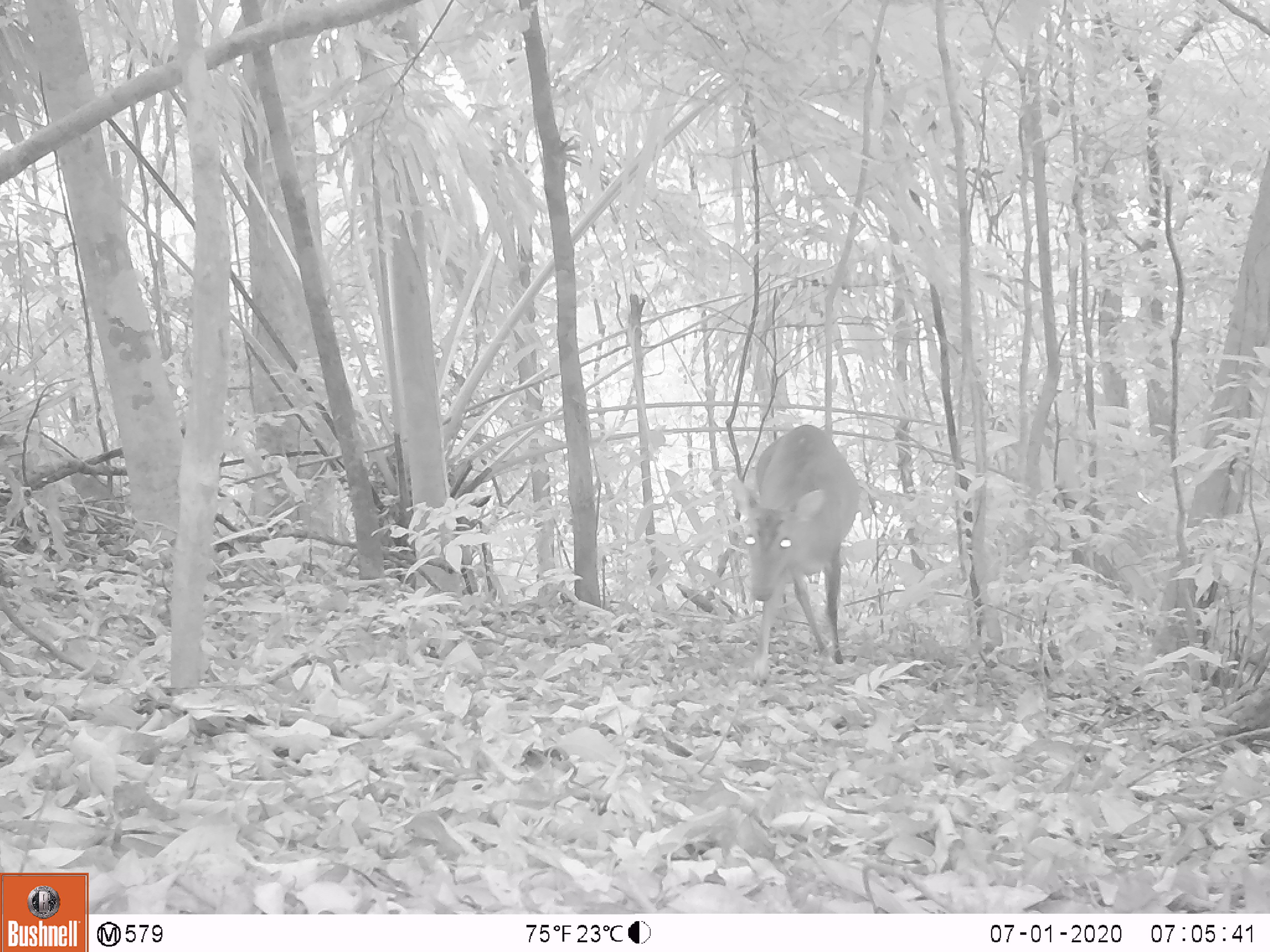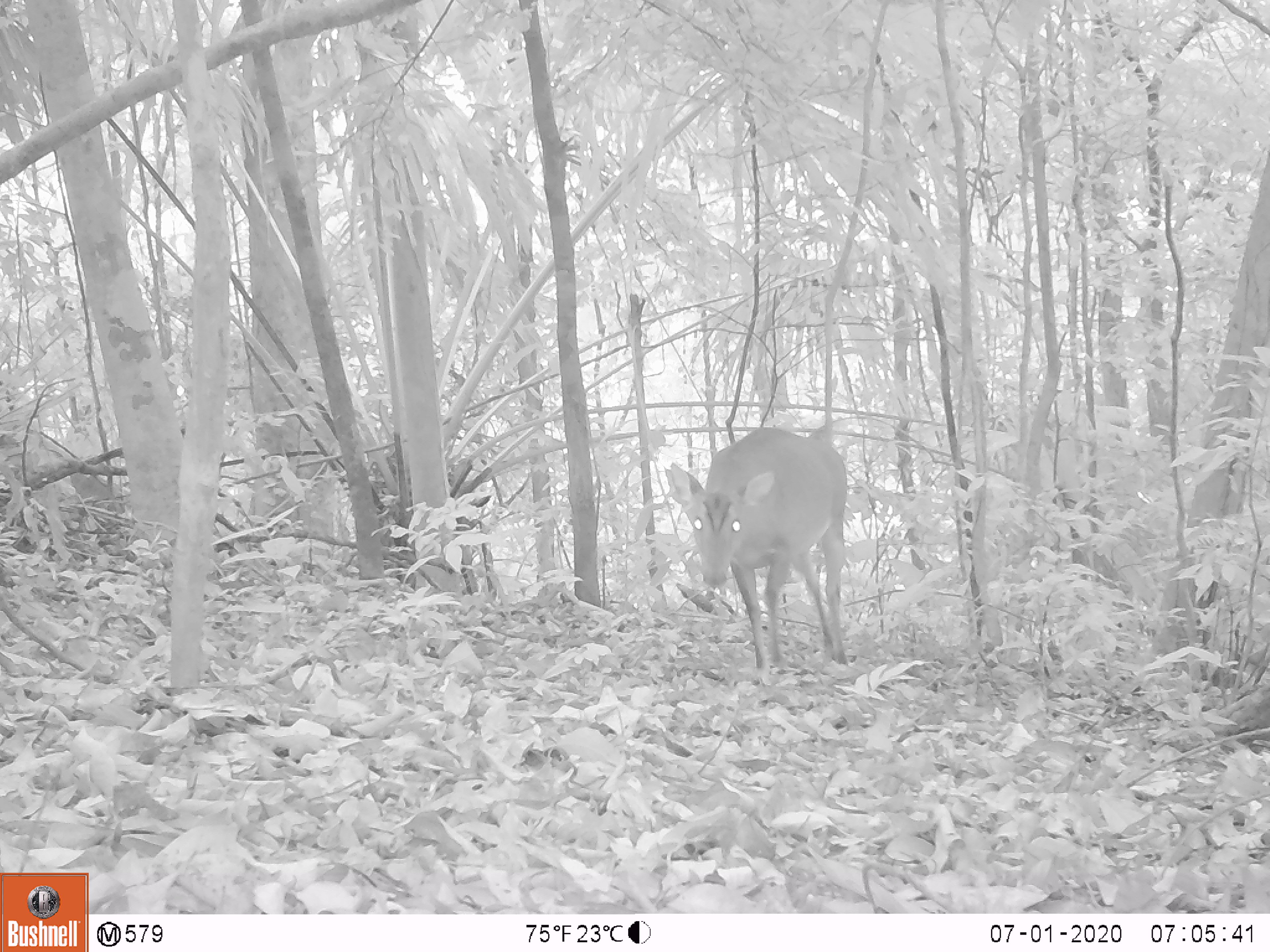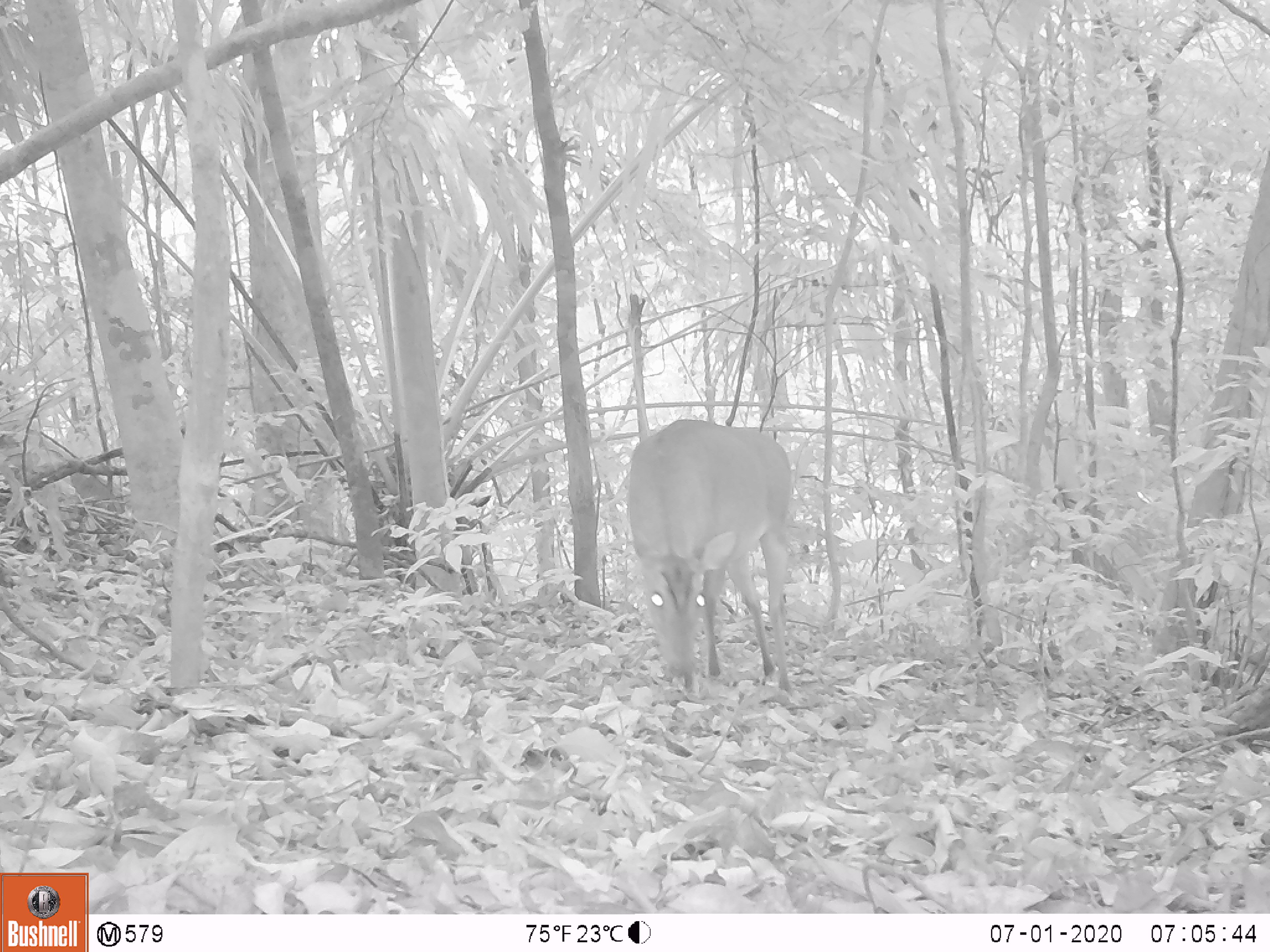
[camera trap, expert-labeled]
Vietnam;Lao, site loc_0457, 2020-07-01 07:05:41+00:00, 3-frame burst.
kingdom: Animalia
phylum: Chordata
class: Mammalia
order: Artiodactyla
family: Cervidae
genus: Muntiacus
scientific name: Muntiacus vuquangensis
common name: large-antlered muntjac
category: large antlered muntjac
Large antlered muntjac (large-antlered muntjac) (Muntiacus vuquangensis). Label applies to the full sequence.